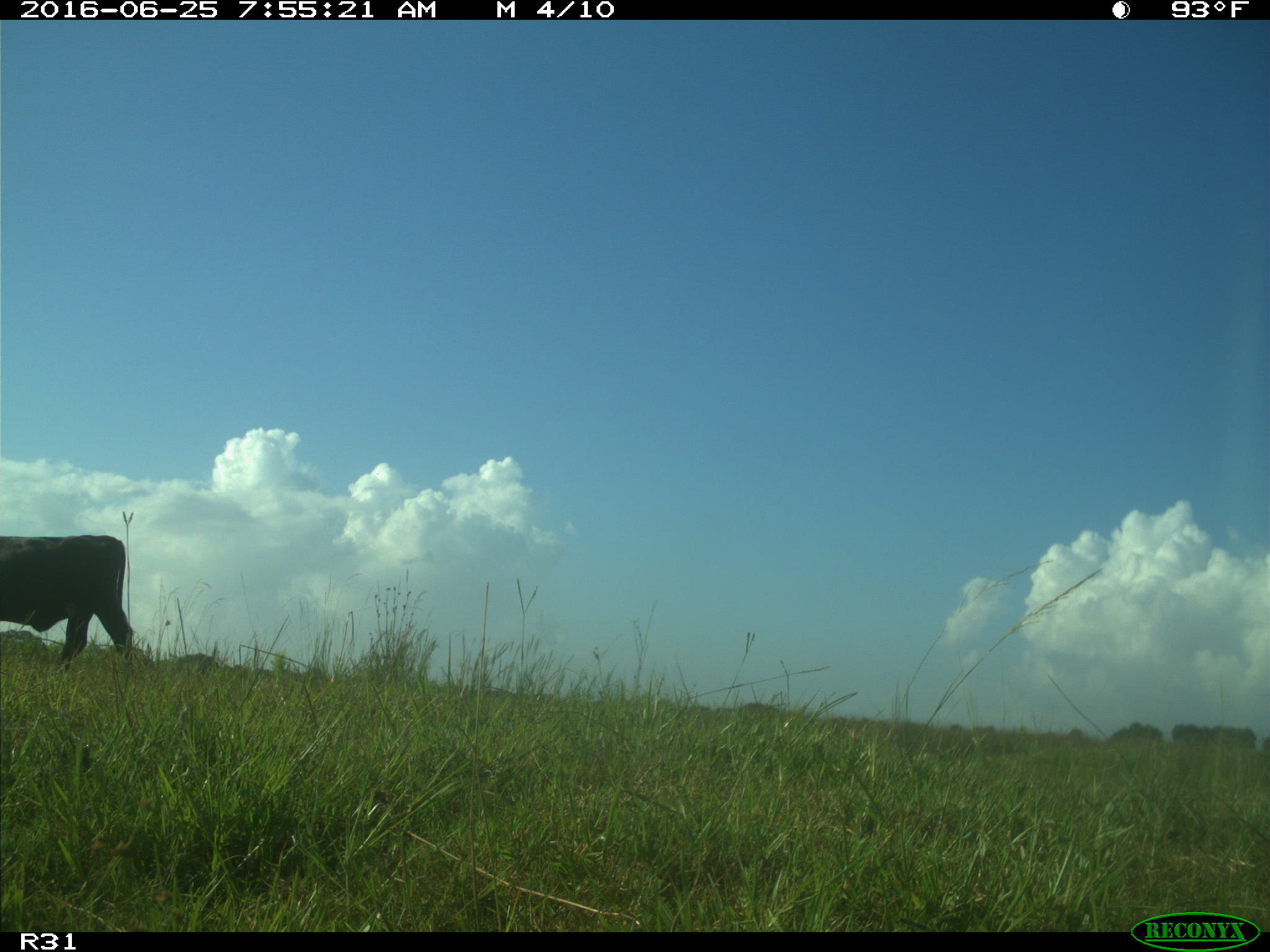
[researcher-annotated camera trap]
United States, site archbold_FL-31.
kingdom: Animalia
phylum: Chordata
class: Mammalia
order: Artiodactyla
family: Bovidae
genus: Bos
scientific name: Bos taurus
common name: domestic cow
Bos taurus (domestic cow).